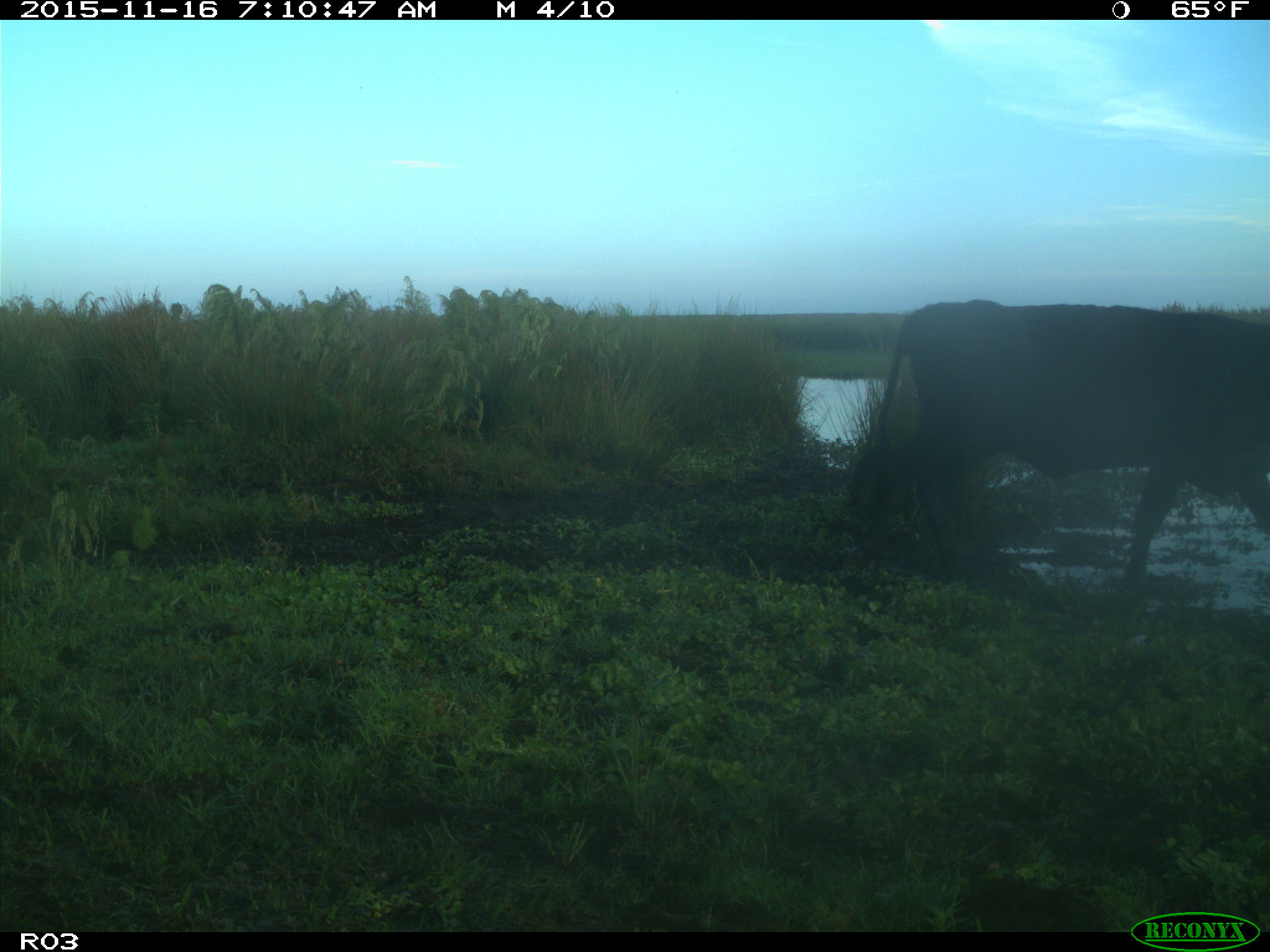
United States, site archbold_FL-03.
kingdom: Animalia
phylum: Chordata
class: Mammalia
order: Artiodactyla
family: Bovidae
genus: Bos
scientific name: Bos taurus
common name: domestic cow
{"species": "Bos taurus (domestic cow)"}